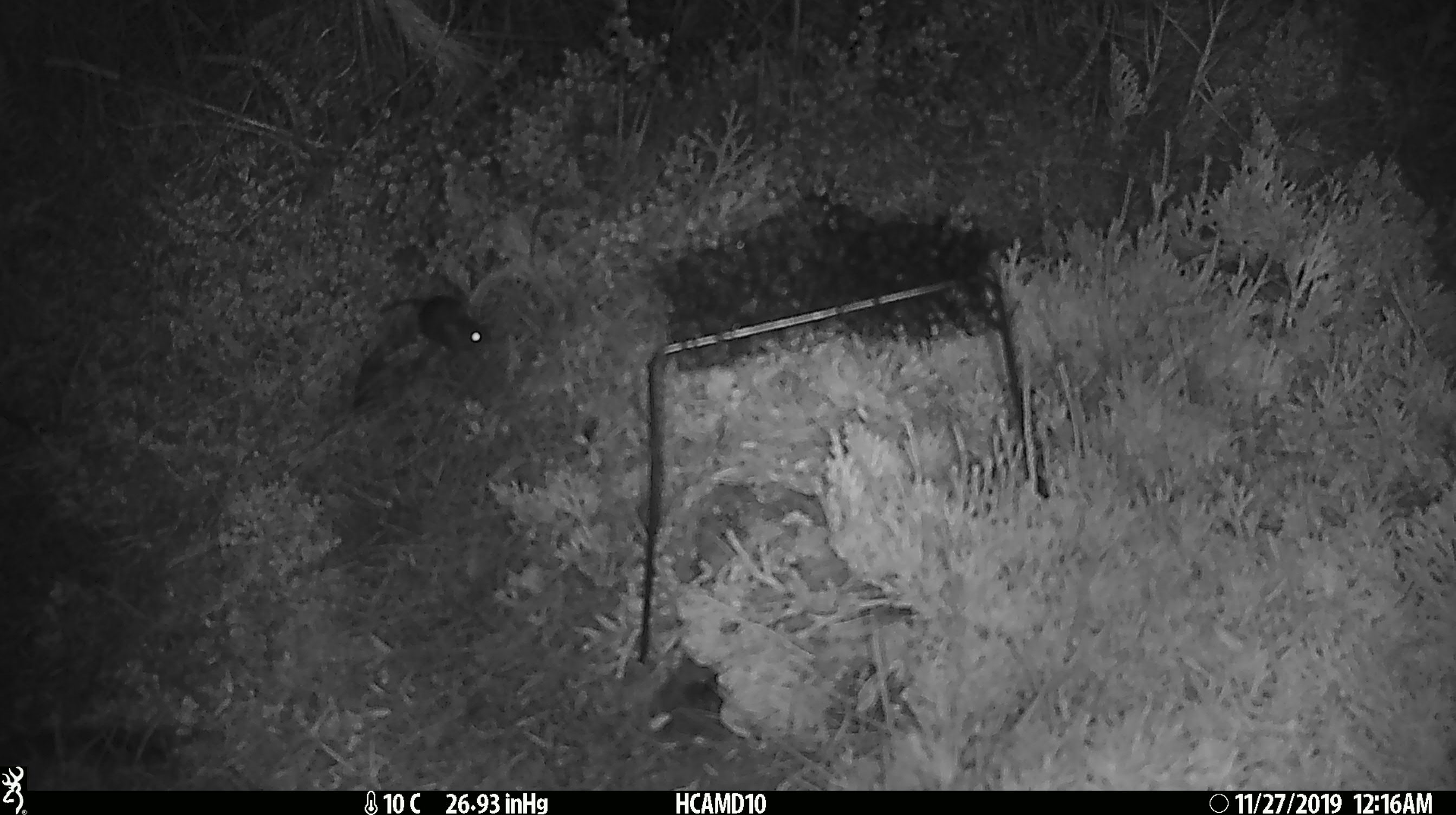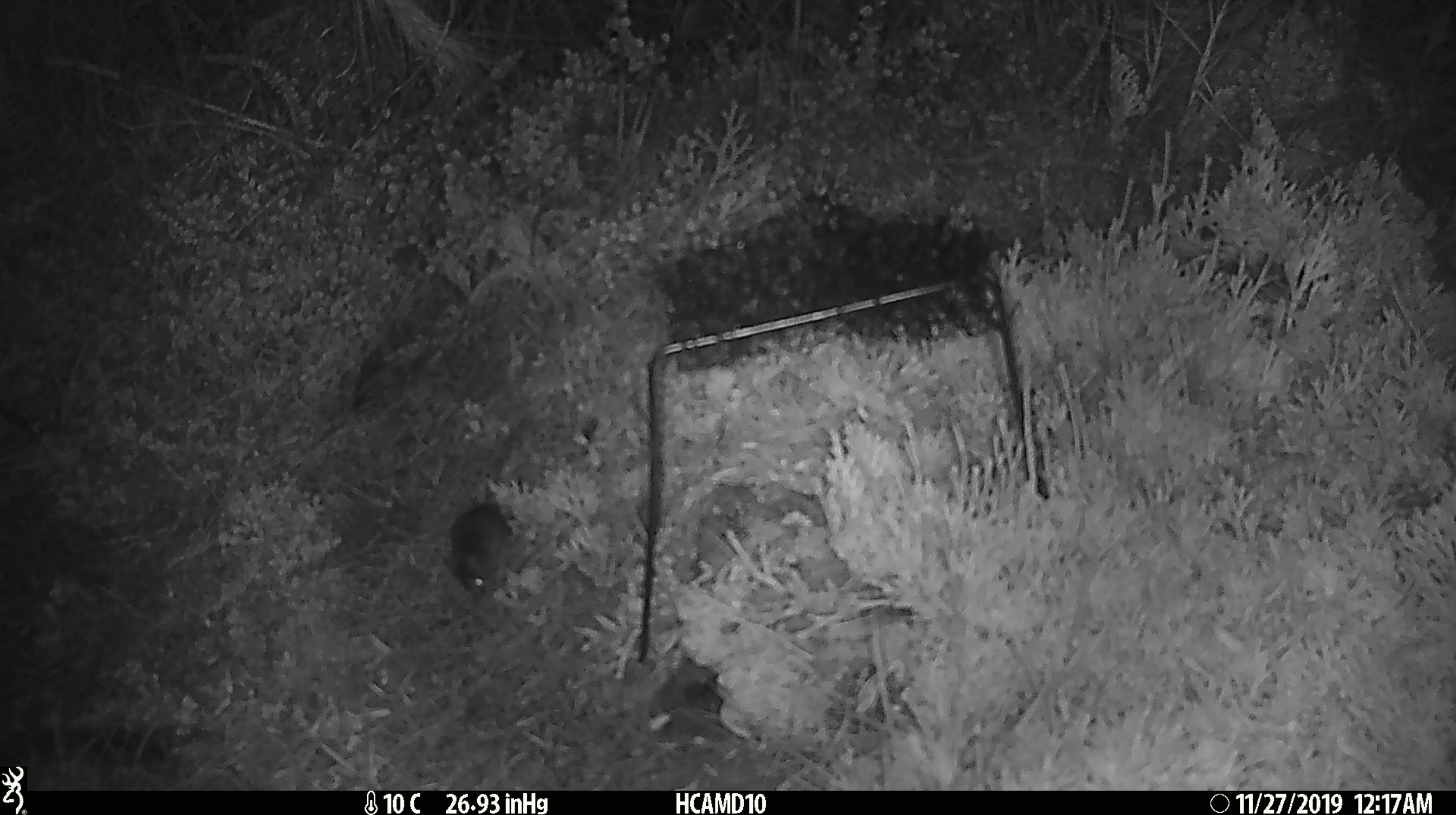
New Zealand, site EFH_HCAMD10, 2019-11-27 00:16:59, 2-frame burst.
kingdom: Animalia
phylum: Chordata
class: Mammalia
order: Rodentia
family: Muridae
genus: Mus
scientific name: Mus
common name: mouse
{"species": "mouse (Mus)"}